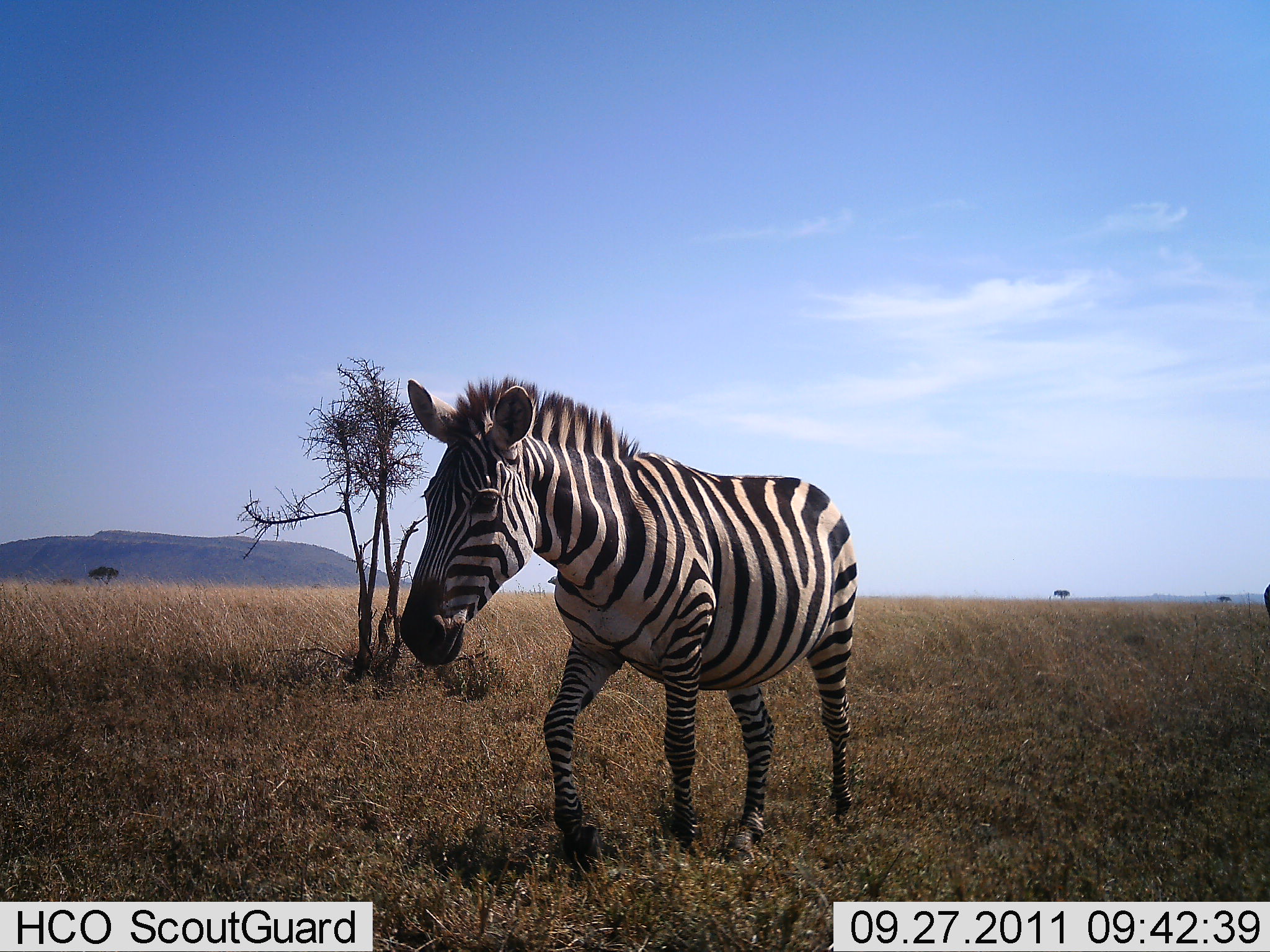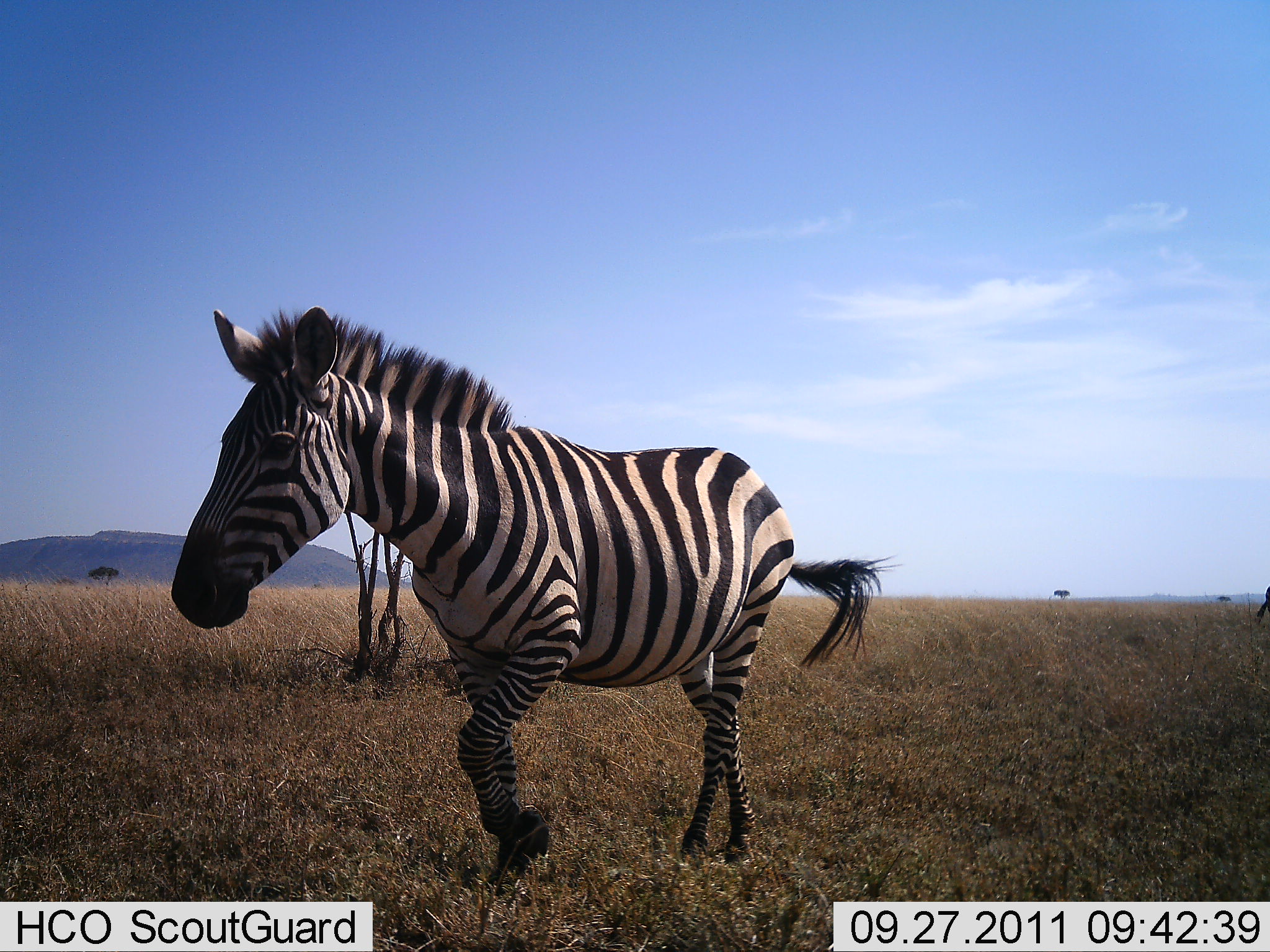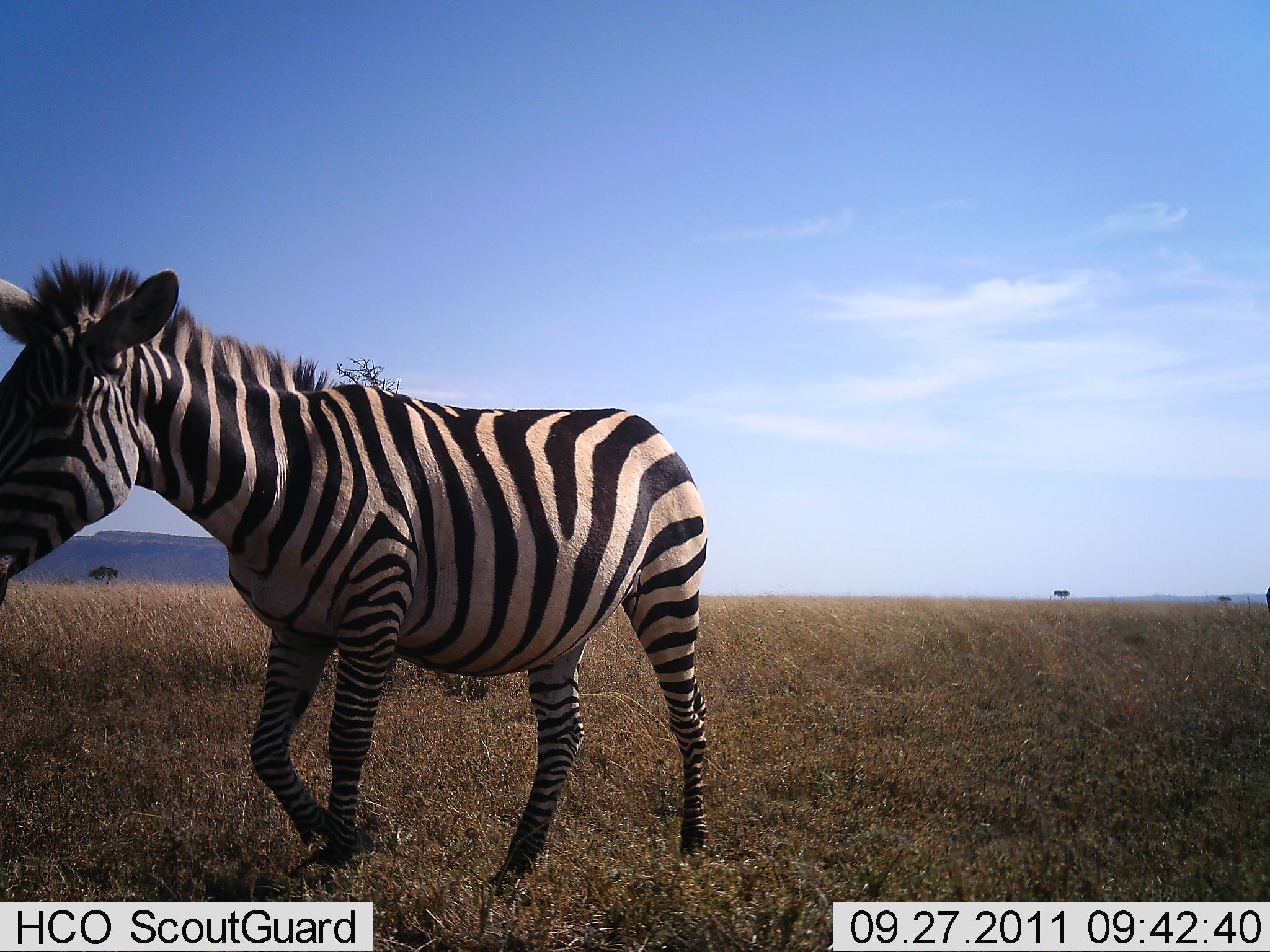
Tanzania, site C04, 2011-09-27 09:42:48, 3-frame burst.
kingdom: Animalia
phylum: Chordata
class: Mammalia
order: Perissodactyla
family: Equidae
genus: Equus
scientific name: Equus quagga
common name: plains zebra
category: zebra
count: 1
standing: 27%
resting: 0%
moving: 100%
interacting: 0%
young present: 0%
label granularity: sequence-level